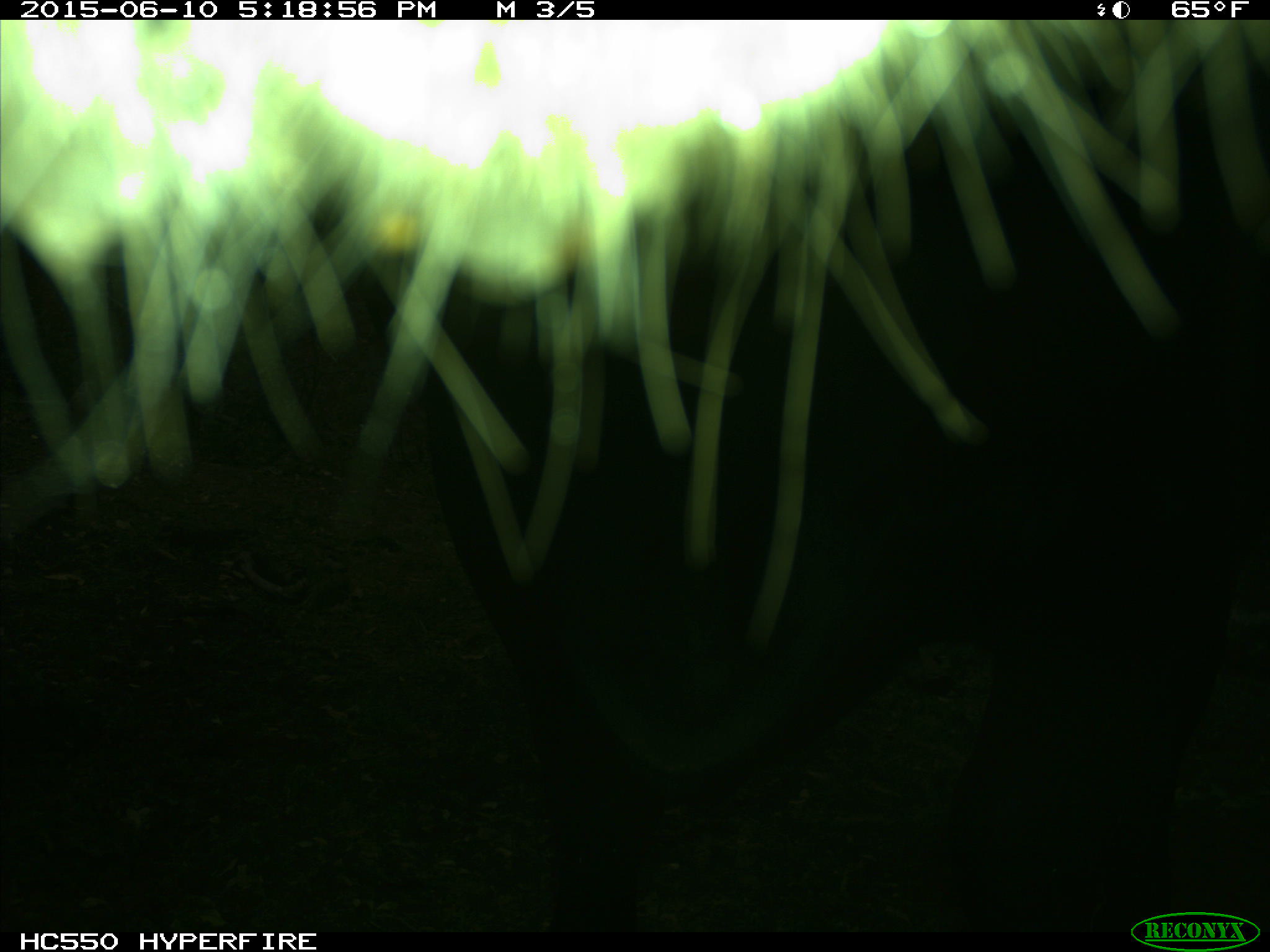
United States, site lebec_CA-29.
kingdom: Animalia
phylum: Chordata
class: Mammalia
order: Artiodactyla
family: Bovidae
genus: Bos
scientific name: Bos taurus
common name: domestic cow